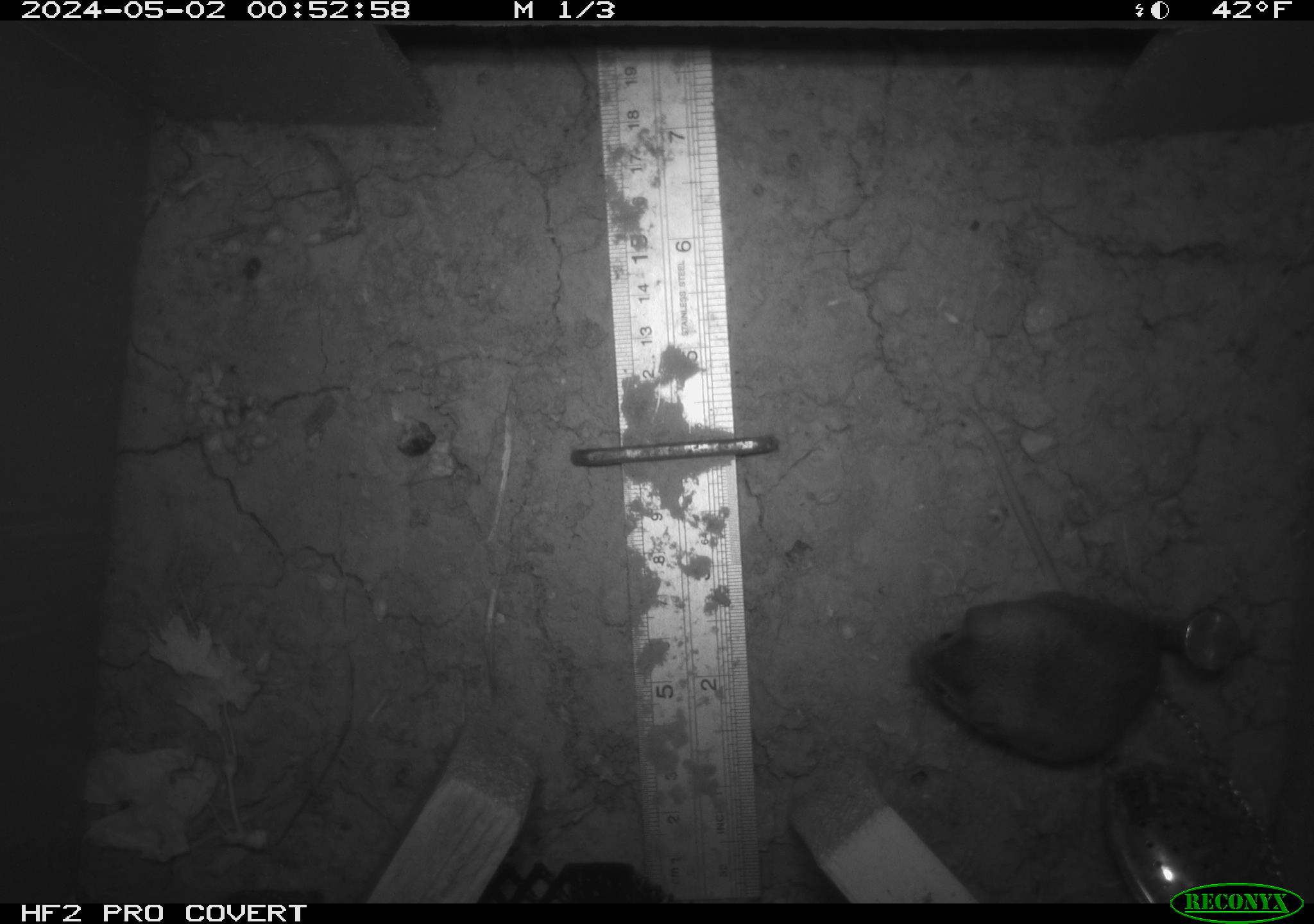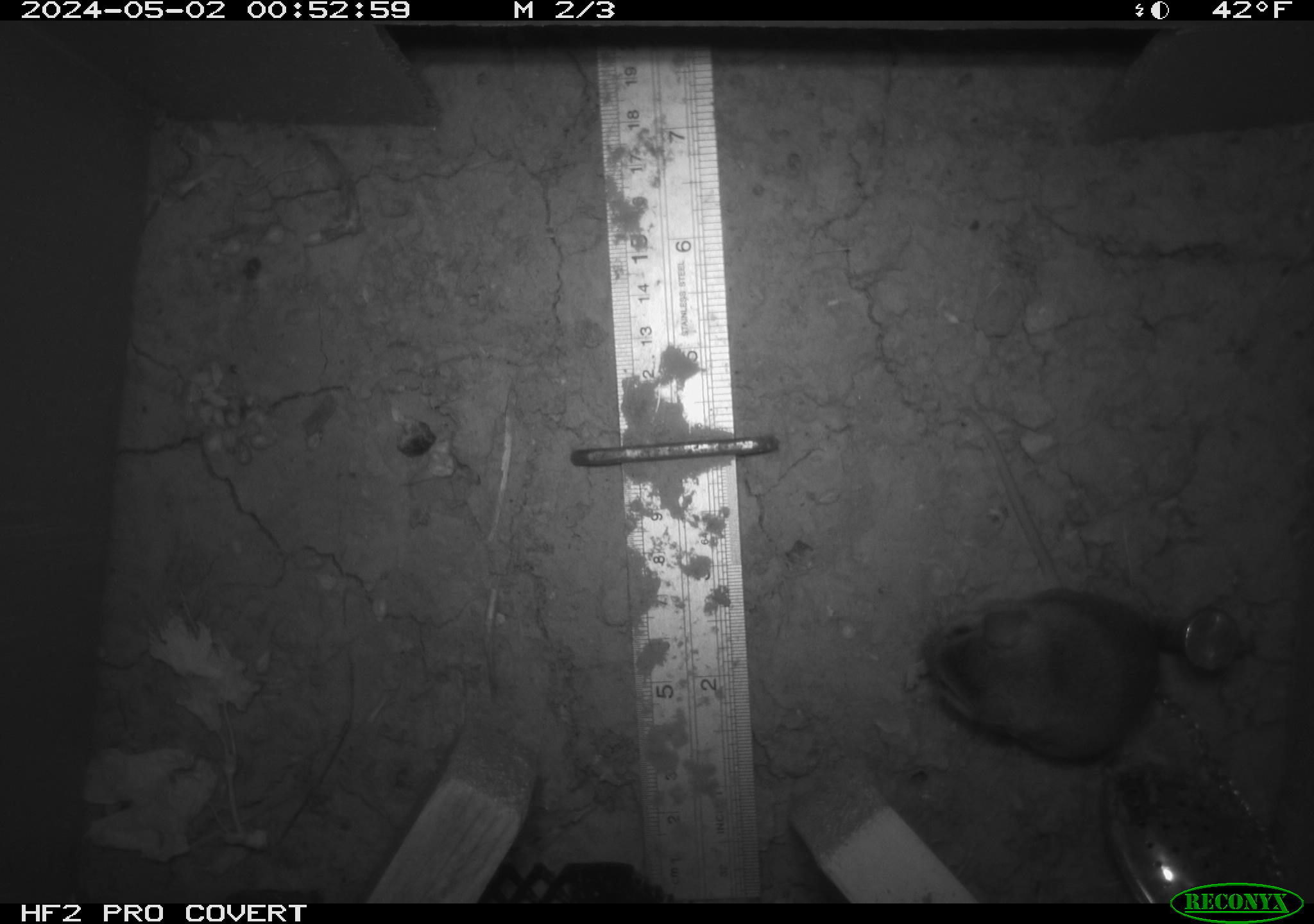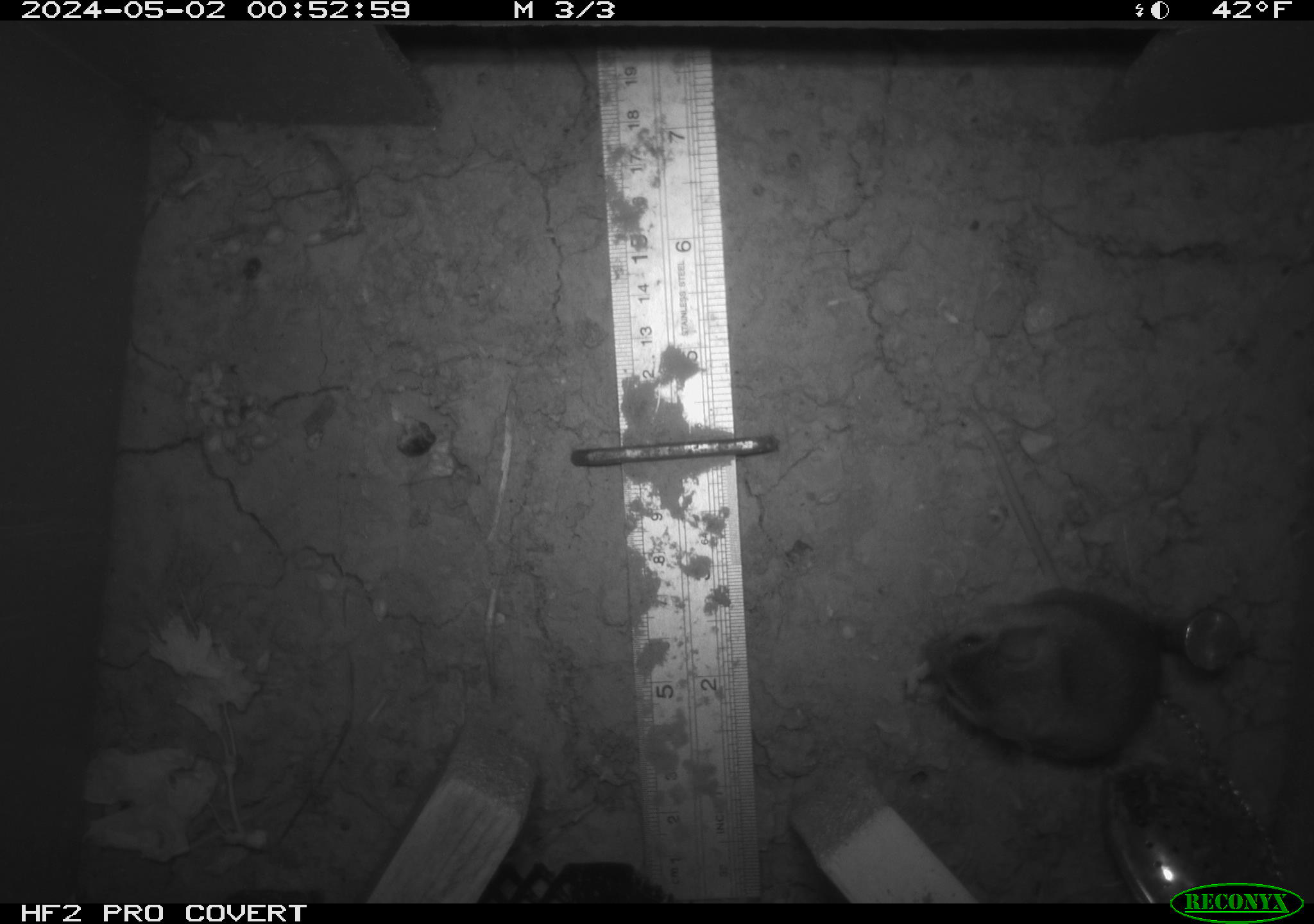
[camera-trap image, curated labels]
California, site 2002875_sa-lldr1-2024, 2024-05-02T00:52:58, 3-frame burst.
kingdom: Animalia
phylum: Chordata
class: Mammalia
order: Rodentia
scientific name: Rodentia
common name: mouse species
Mouse species (Rodentia).